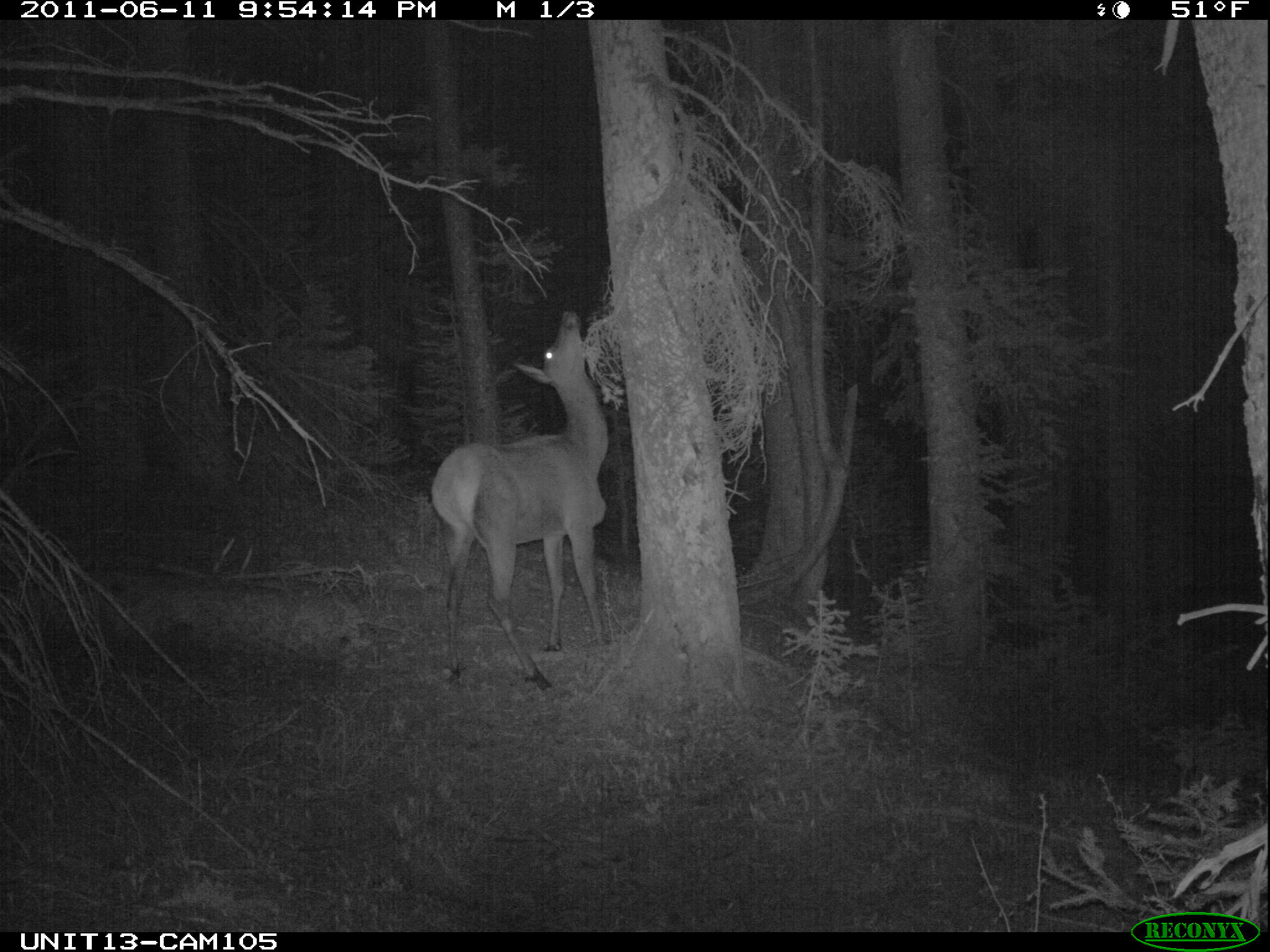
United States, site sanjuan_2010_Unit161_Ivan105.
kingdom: Animalia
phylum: Chordata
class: Mammalia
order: Artiodactyla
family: Cervidae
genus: Cervus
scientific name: Cervus elaphus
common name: red deer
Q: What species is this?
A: Cervus elaphus (red deer).